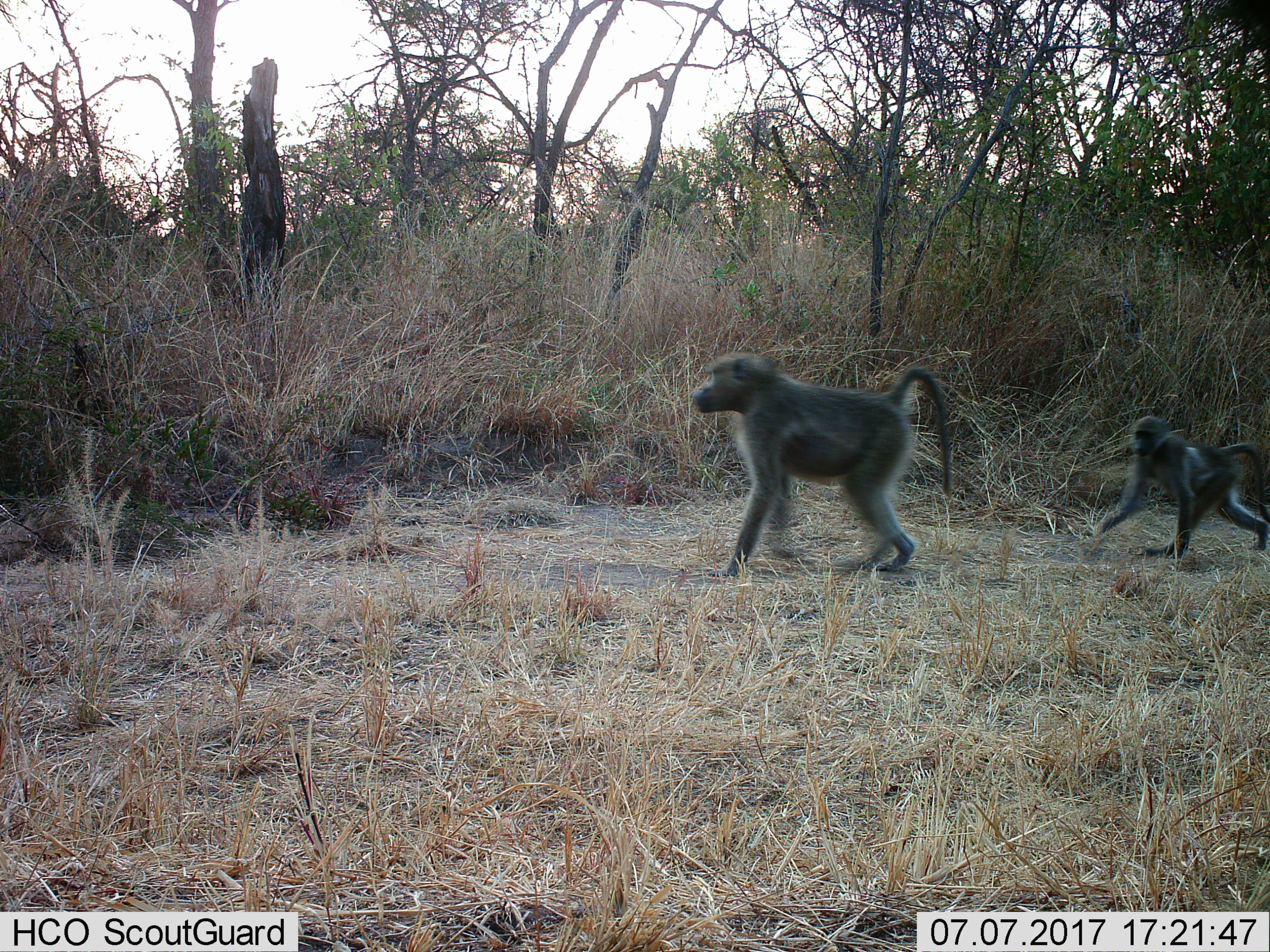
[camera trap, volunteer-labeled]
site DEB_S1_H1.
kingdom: Animalia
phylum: Chordata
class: Mammalia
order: Primates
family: Cercopithecidae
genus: Papio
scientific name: Papio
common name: baboon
Baboon (Papio), count 2. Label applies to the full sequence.